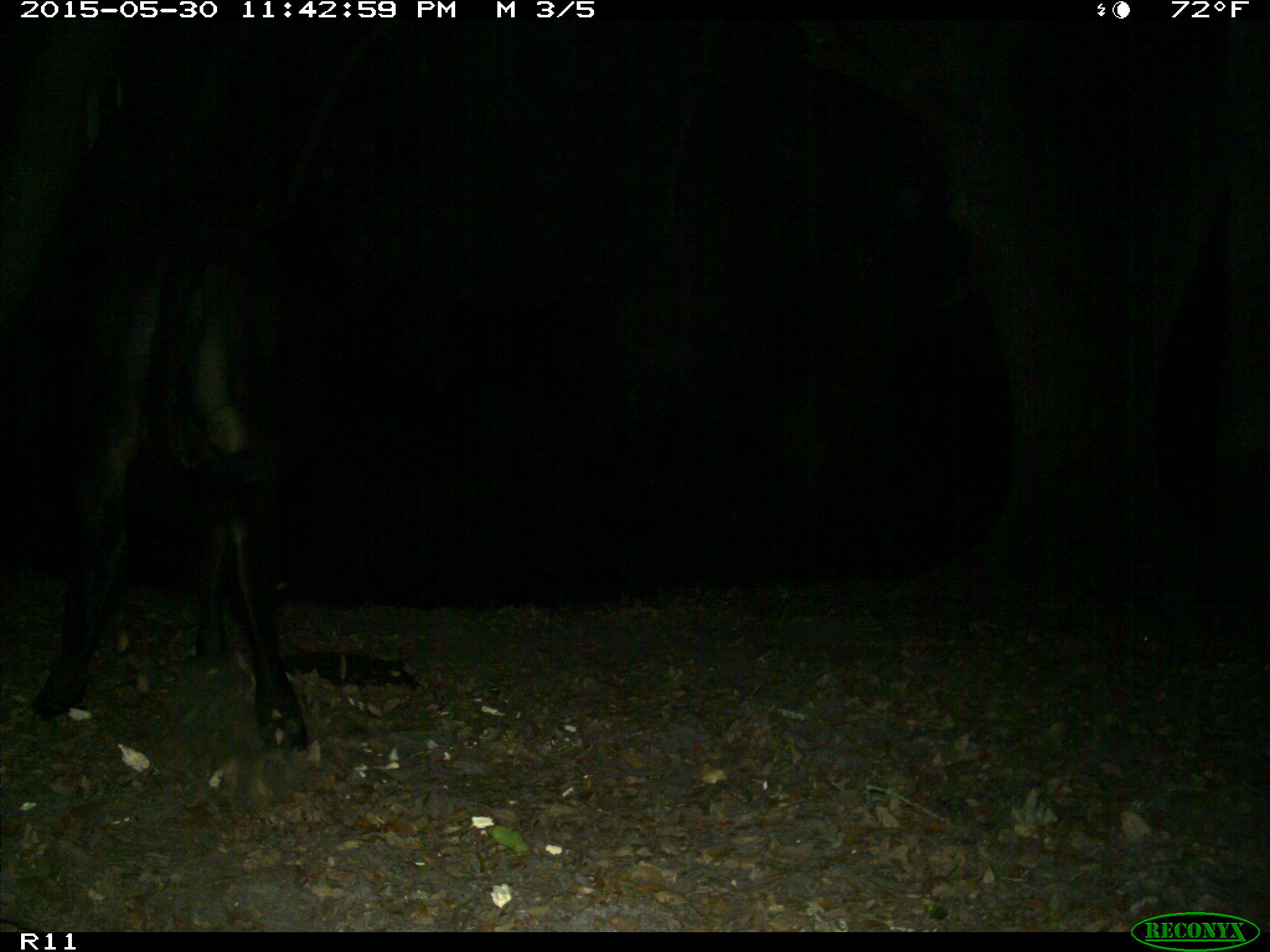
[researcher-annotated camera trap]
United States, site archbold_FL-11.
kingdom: Animalia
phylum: Chordata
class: Mammalia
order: Artiodactyla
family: Bovidae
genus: Bos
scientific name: Bos taurus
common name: domestic cow